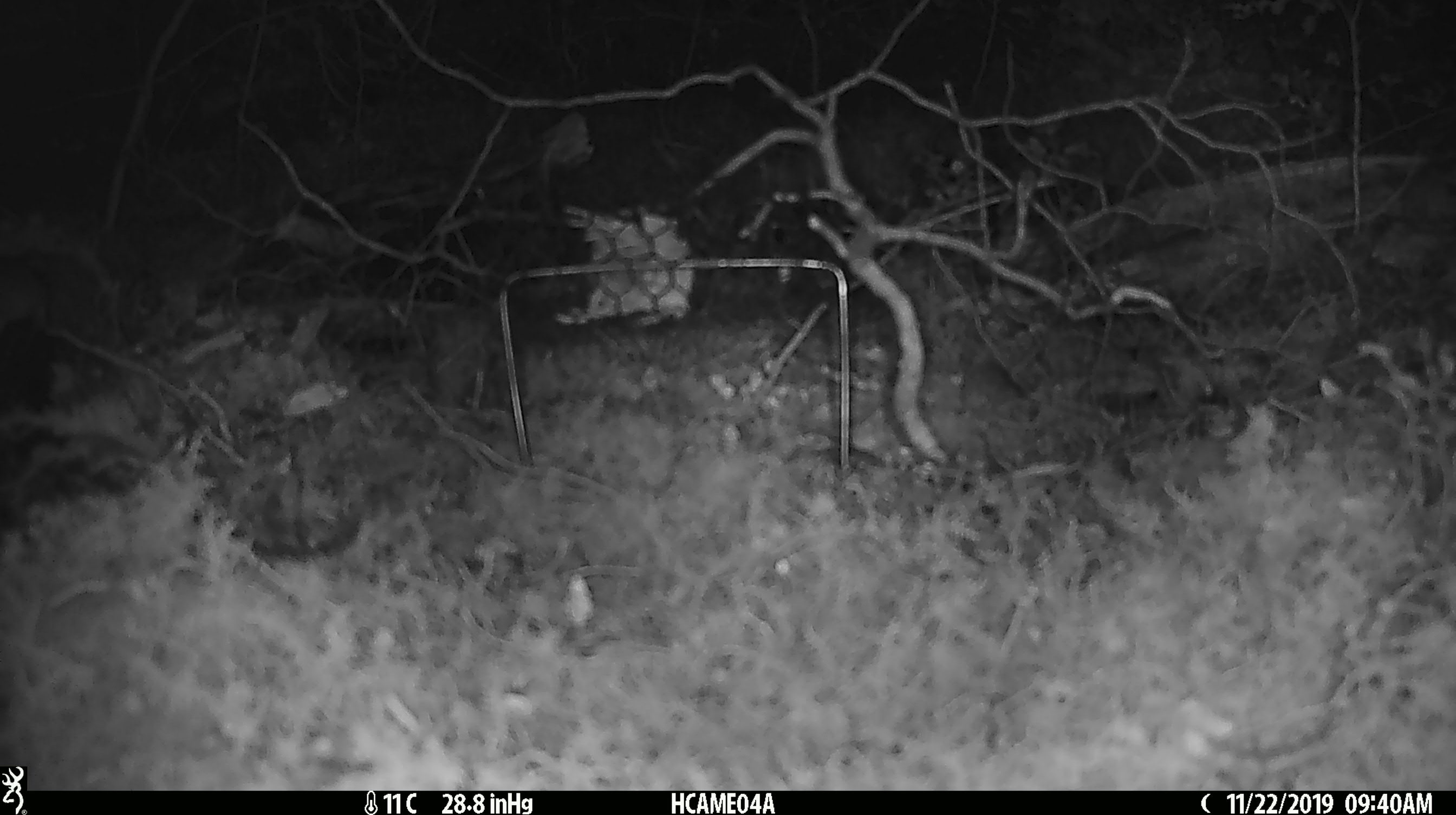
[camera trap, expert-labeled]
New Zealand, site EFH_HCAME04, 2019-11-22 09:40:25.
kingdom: Animalia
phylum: Chordata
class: Mammalia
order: Rodentia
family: Muridae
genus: Mus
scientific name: Mus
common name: mouse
Mouse (Mus).